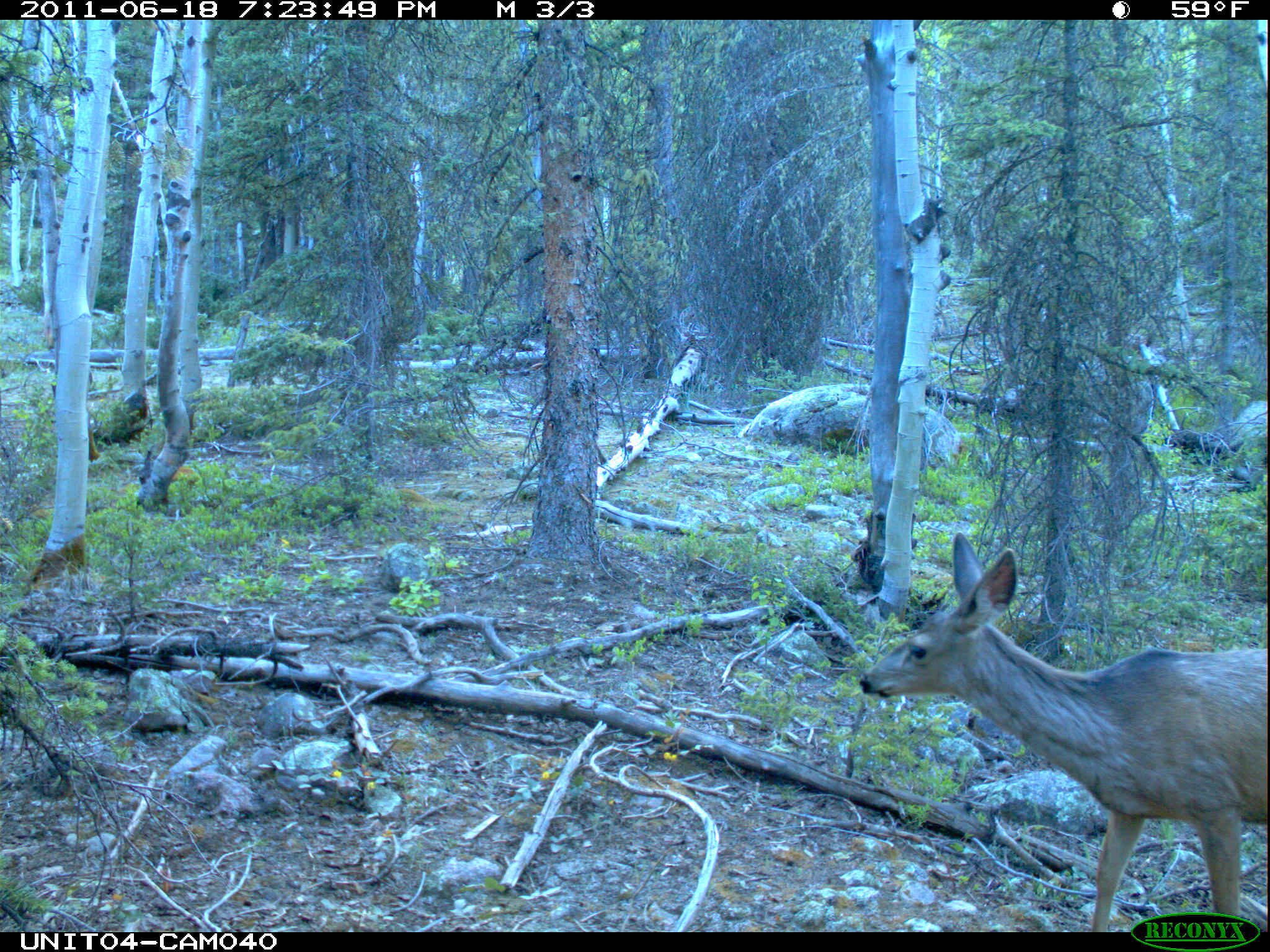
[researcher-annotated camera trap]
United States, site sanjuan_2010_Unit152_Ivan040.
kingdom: Animalia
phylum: Chordata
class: Mammalia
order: Artiodactyla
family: Cervidae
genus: Odocoileus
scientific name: Odocoileus hemionus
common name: mule deer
Odocoileus hemionus (mule deer).